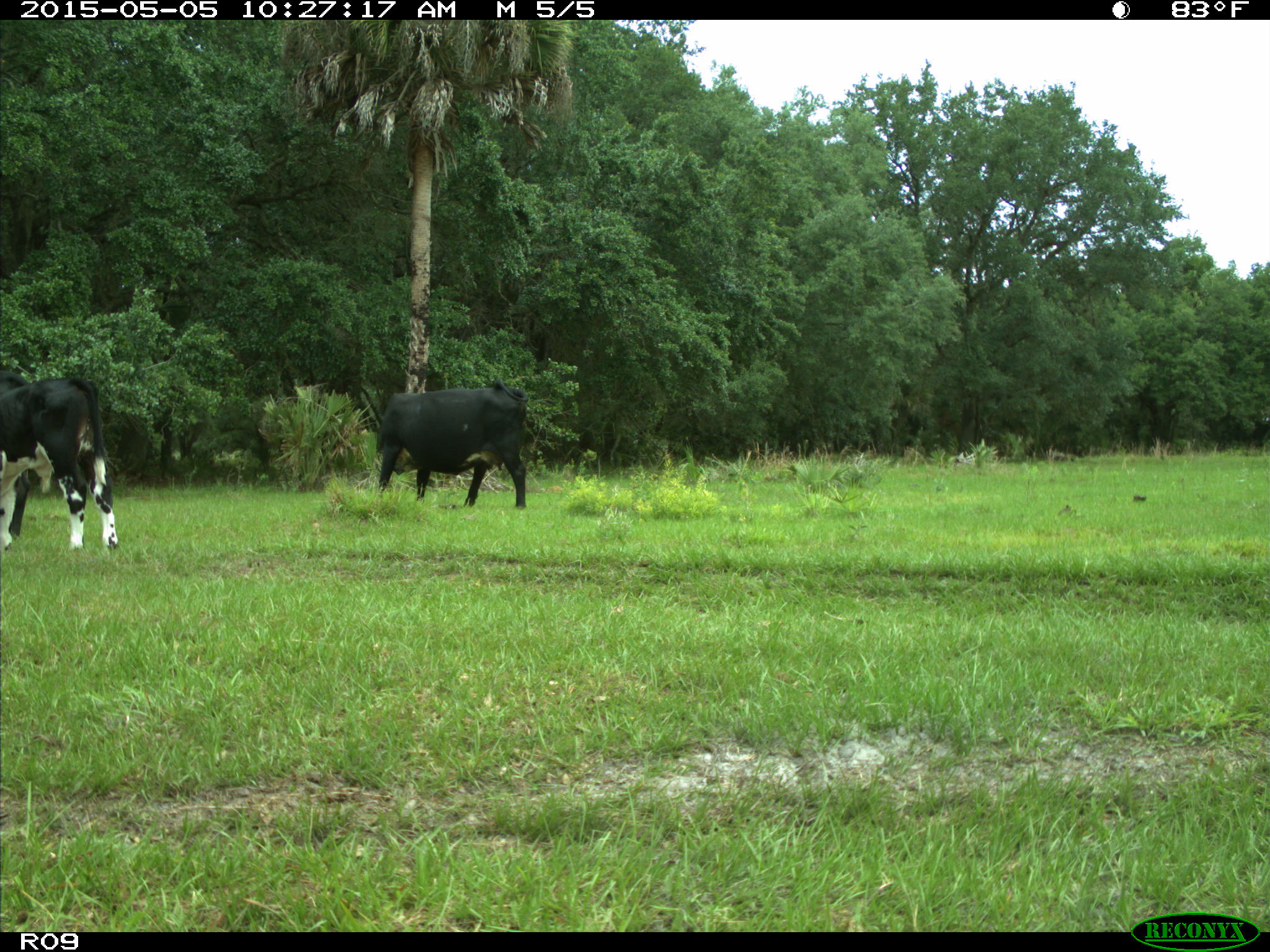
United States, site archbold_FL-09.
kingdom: Animalia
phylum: Chordata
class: Mammalia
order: Artiodactyla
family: Bovidae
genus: Bos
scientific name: Bos taurus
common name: domestic cow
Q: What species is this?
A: Bos taurus (domestic cow).